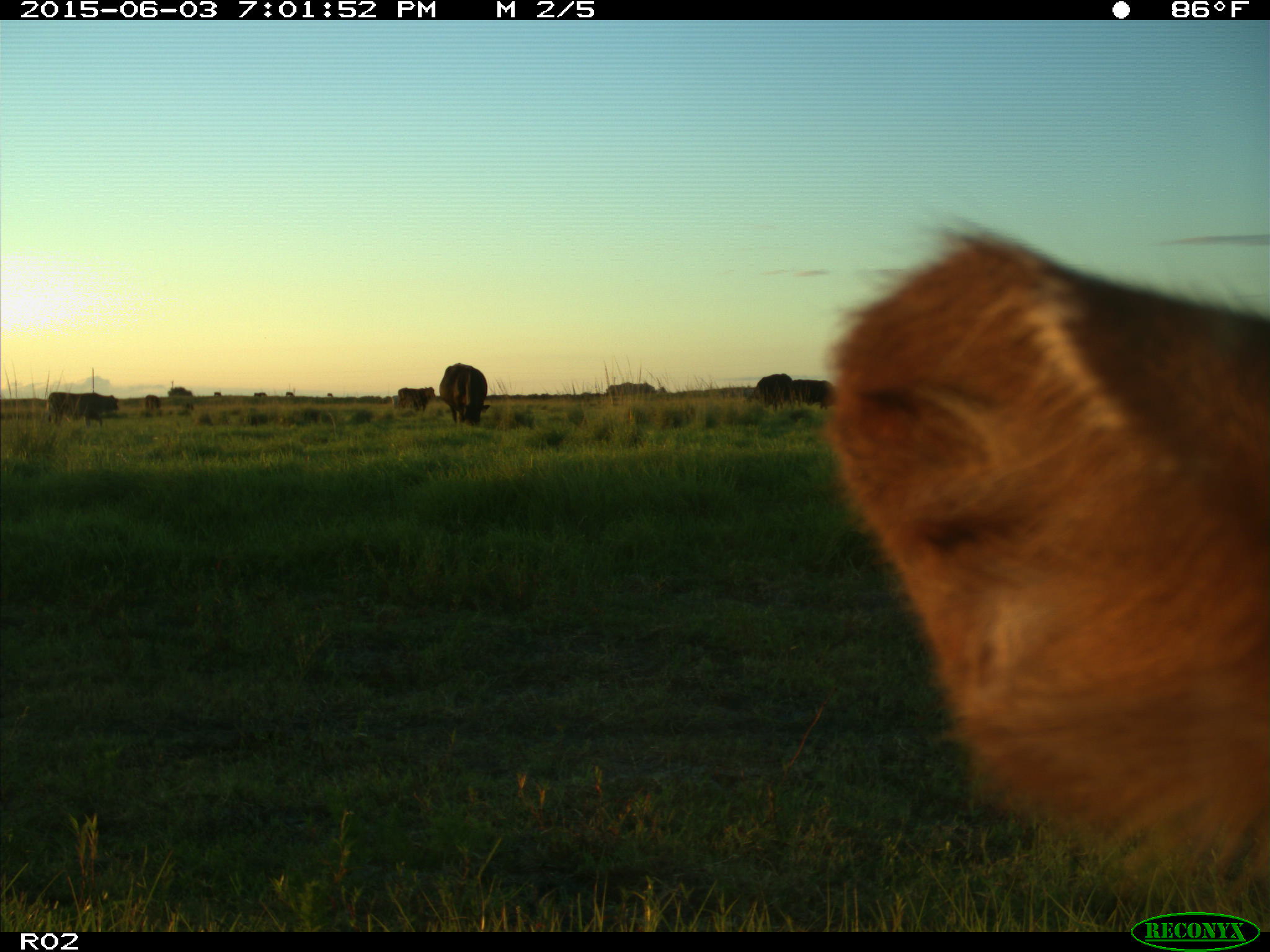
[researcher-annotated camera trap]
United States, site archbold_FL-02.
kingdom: Animalia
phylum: Chordata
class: Mammalia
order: Artiodactyla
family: Bovidae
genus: Bos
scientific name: Bos taurus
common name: domestic cow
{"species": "Bos taurus (domestic cow)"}